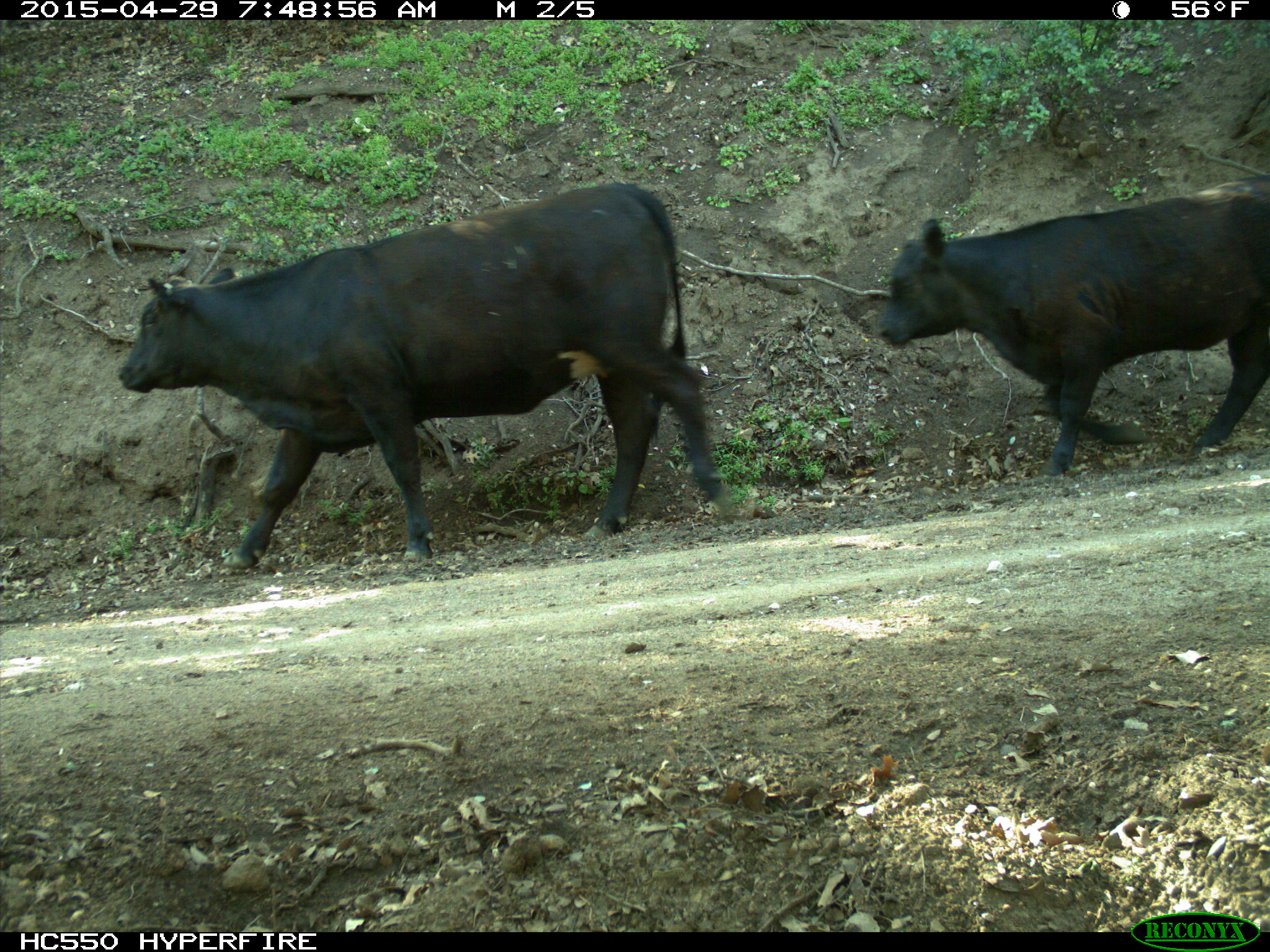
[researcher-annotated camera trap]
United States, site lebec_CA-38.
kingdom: Animalia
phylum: Chordata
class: Mammalia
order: Artiodactyla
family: Bovidae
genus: Bos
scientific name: Bos taurus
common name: domestic cow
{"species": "Bos taurus (domestic cow)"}